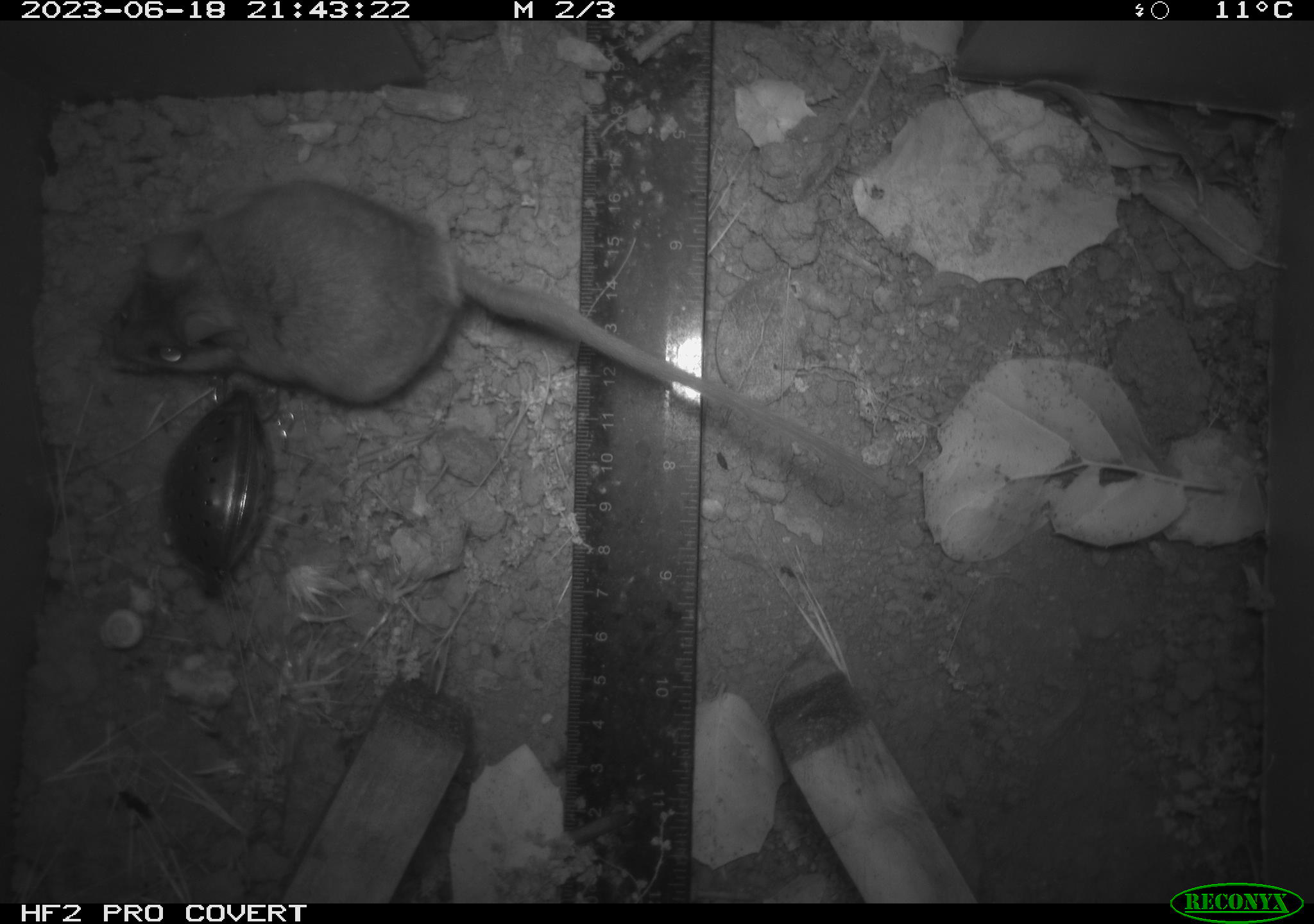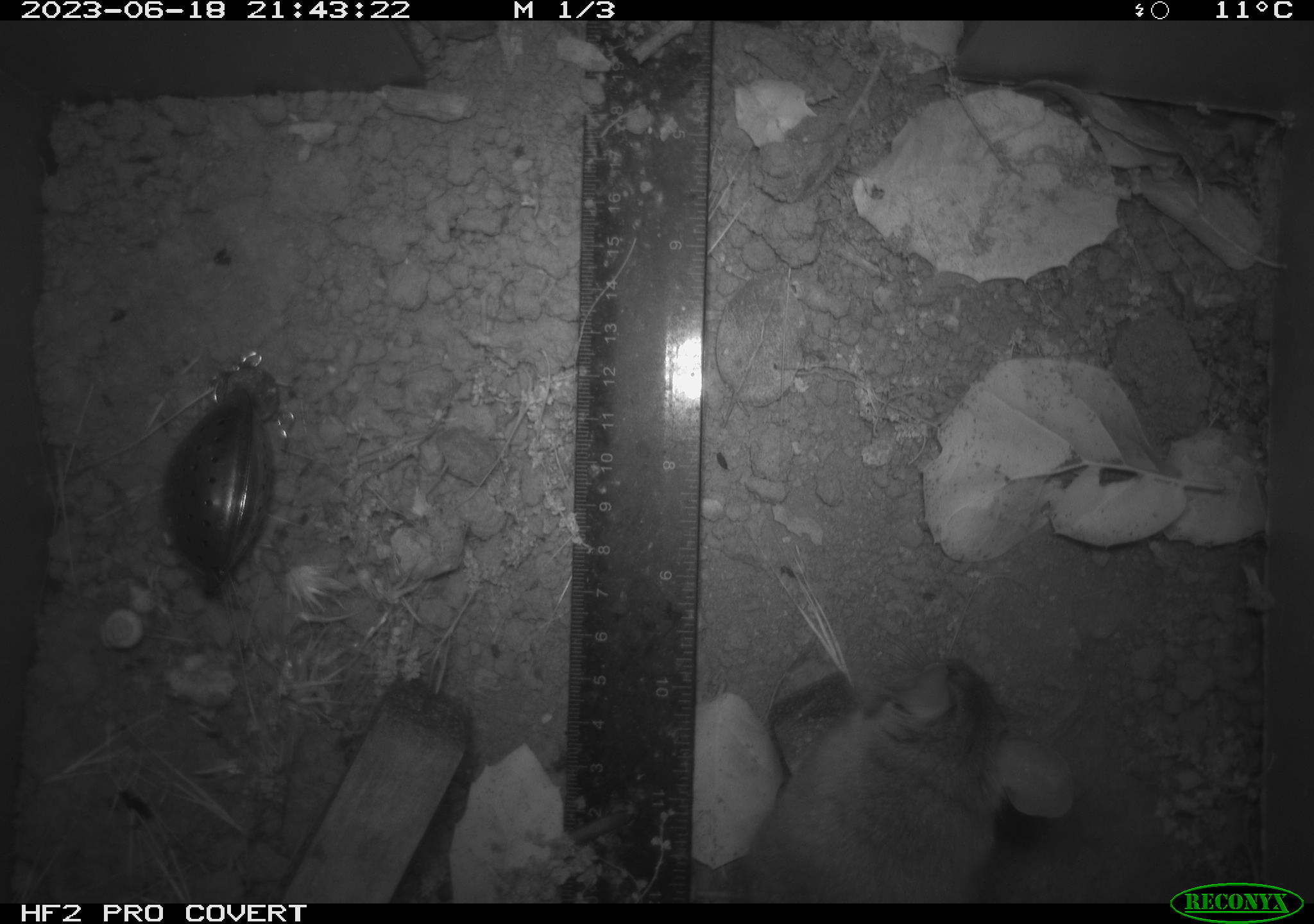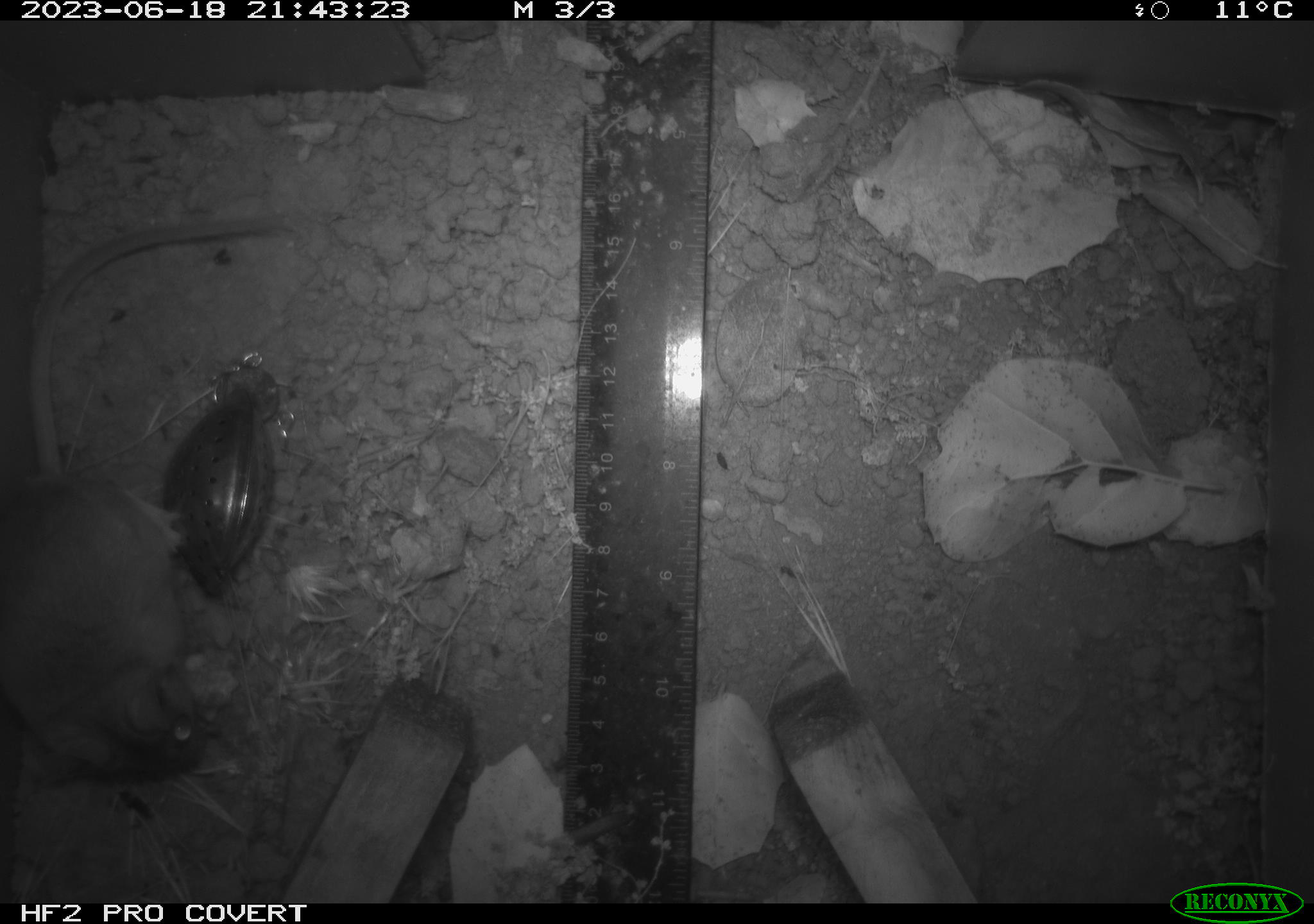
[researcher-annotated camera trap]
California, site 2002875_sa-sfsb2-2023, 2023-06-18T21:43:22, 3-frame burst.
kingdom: Animalia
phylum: Chordata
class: Mammalia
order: Rodentia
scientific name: Rodentia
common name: mouse species